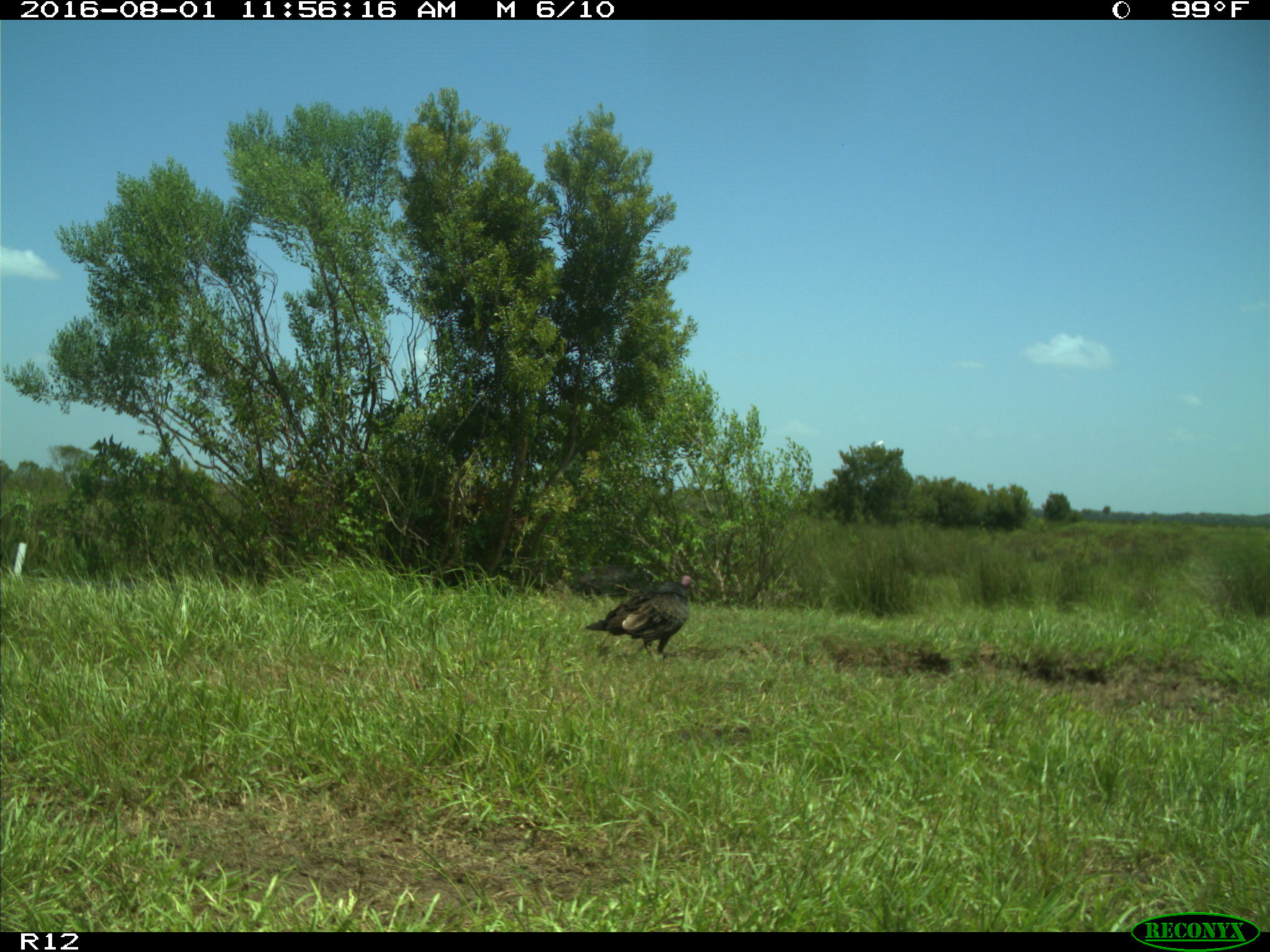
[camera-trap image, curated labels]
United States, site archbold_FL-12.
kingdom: Animalia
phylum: Chordata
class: Aves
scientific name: Aves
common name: birds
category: unidentified bird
Unidentified bird (birds) (Aves).